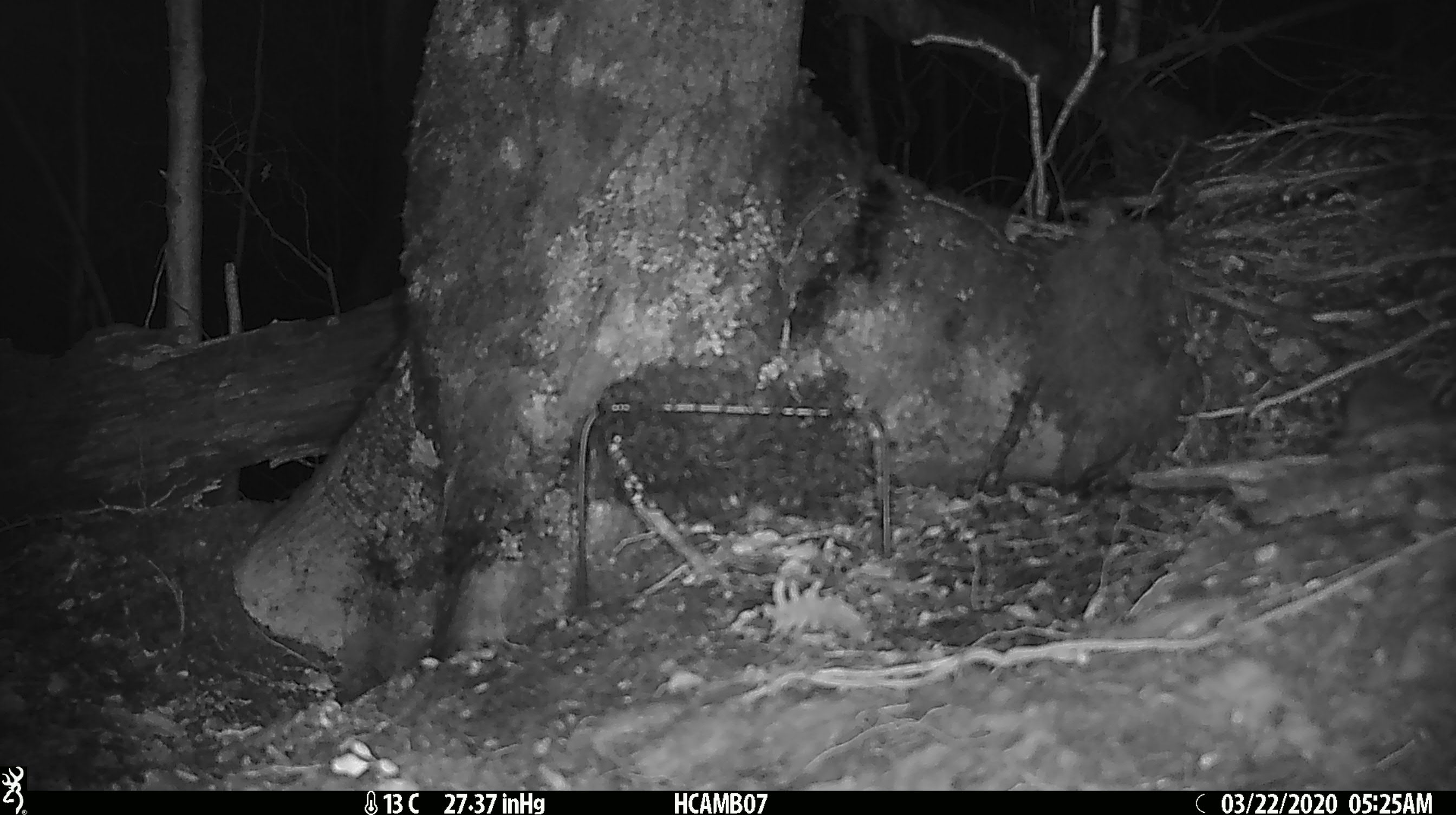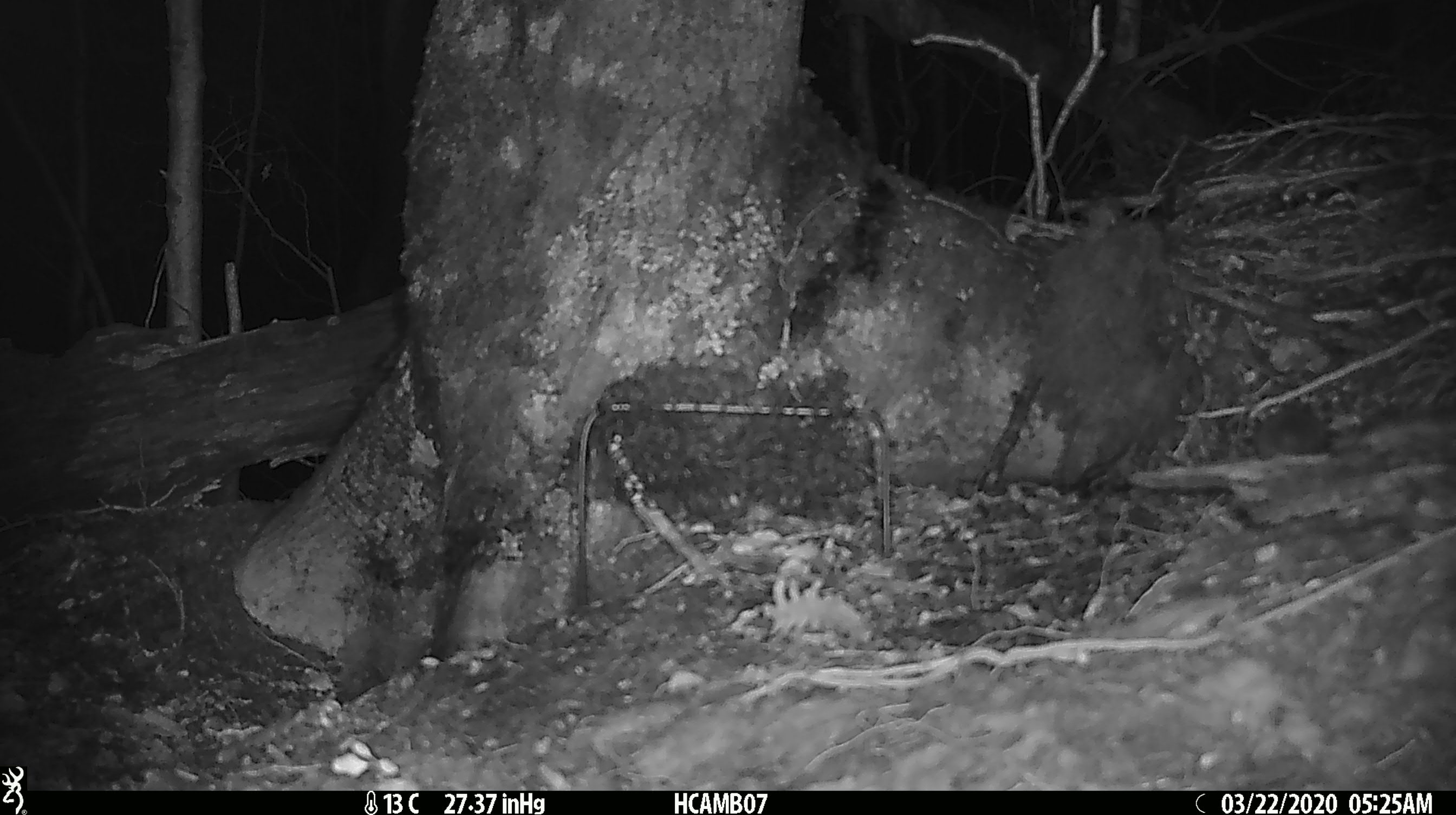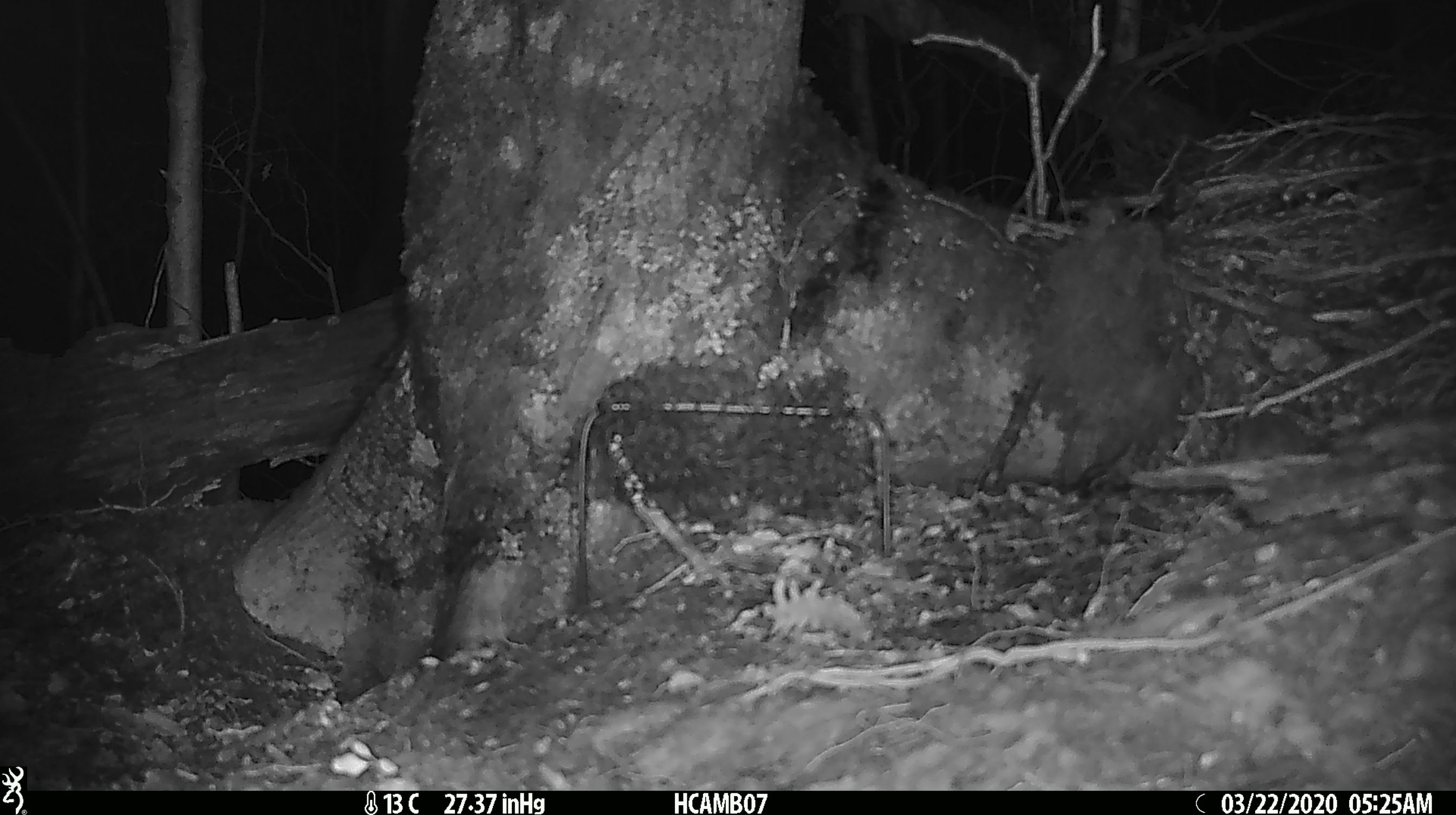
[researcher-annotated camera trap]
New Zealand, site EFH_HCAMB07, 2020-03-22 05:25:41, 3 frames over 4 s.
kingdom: Animalia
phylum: Chordata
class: Mammalia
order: Rodentia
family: Muridae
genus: Mus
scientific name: Mus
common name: mouse